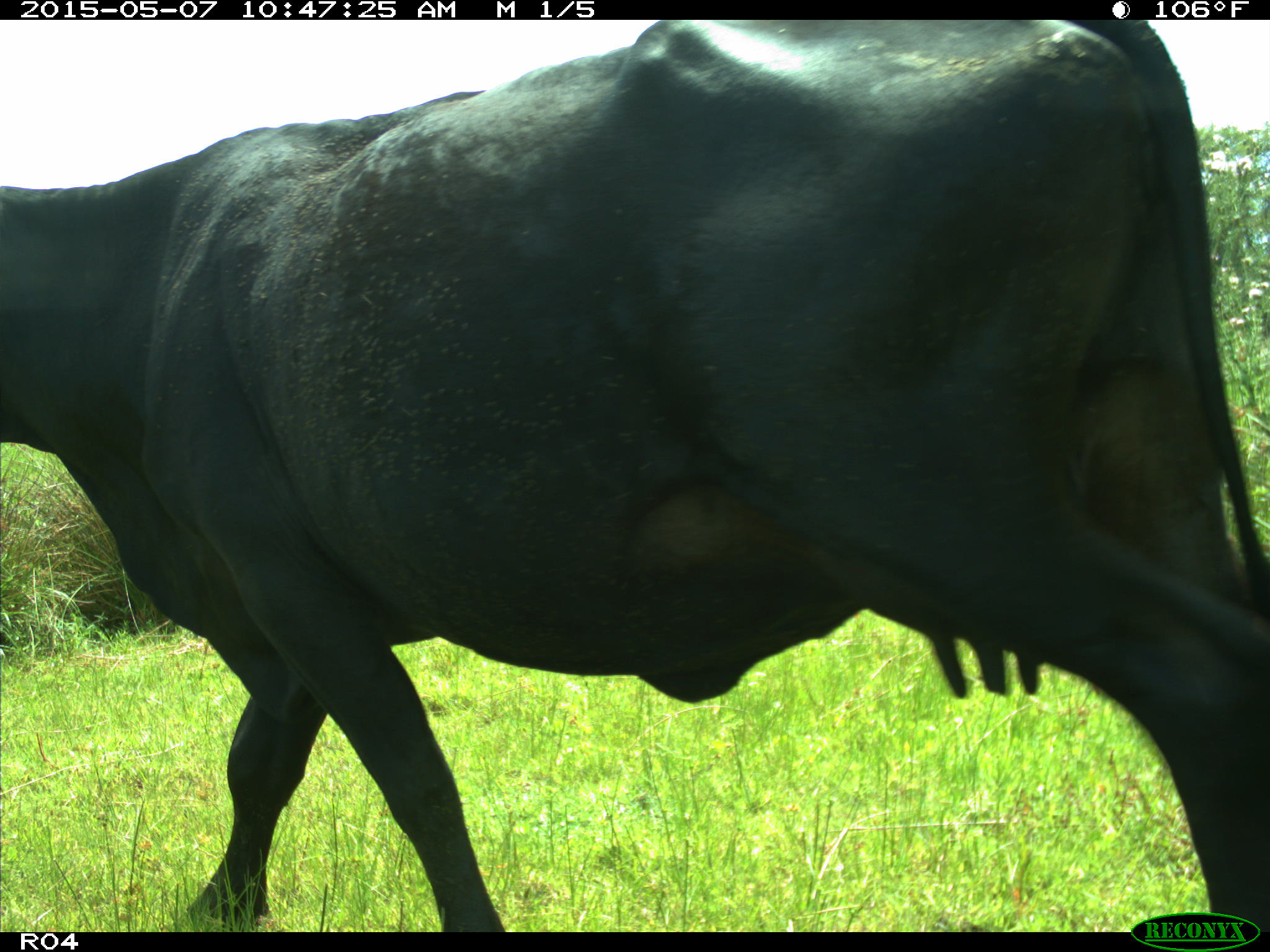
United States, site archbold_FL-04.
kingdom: Animalia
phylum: Chordata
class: Mammalia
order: Artiodactyla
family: Bovidae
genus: Bos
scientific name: Bos taurus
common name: domestic cow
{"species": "Bos taurus (domestic cow)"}